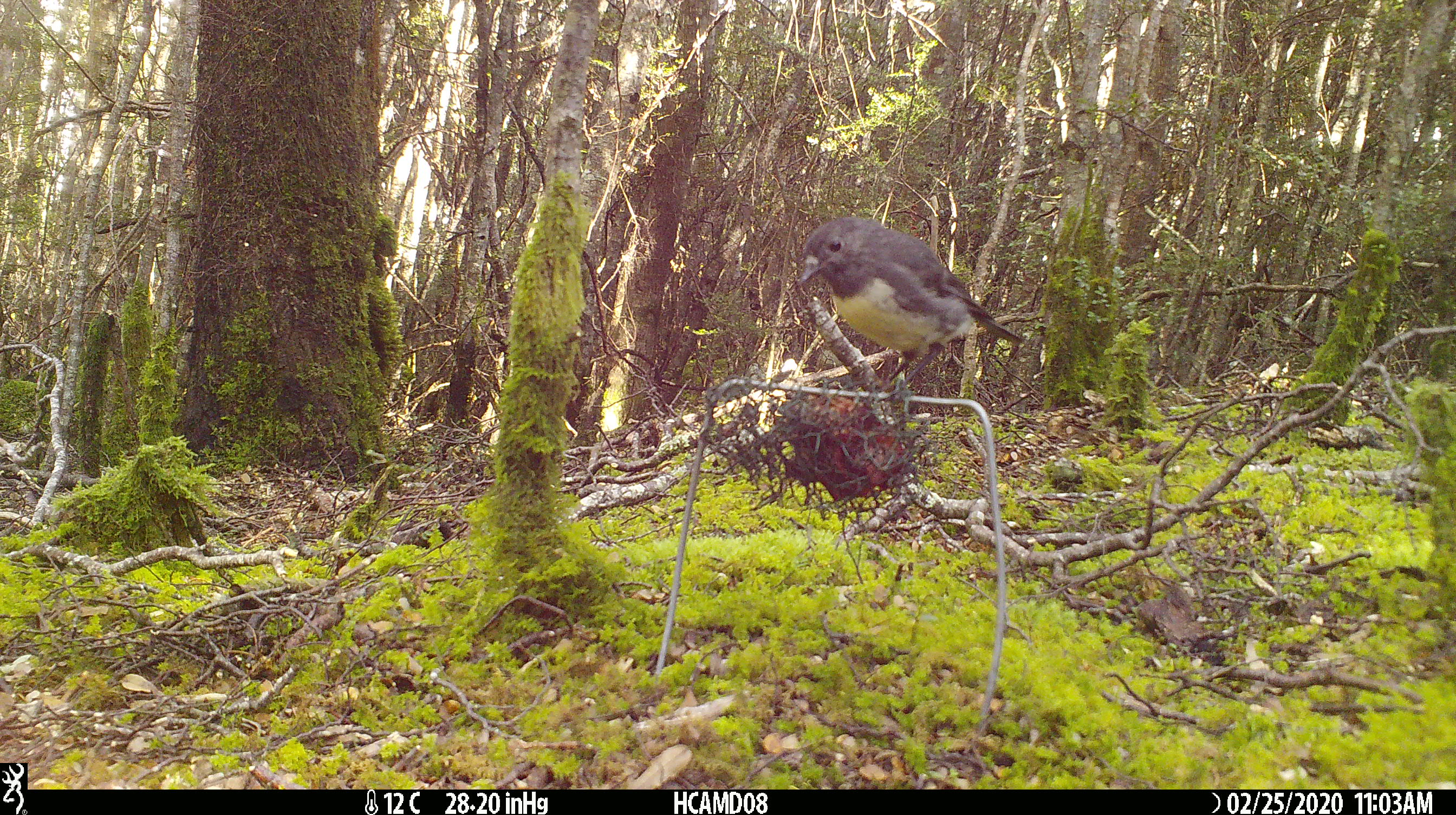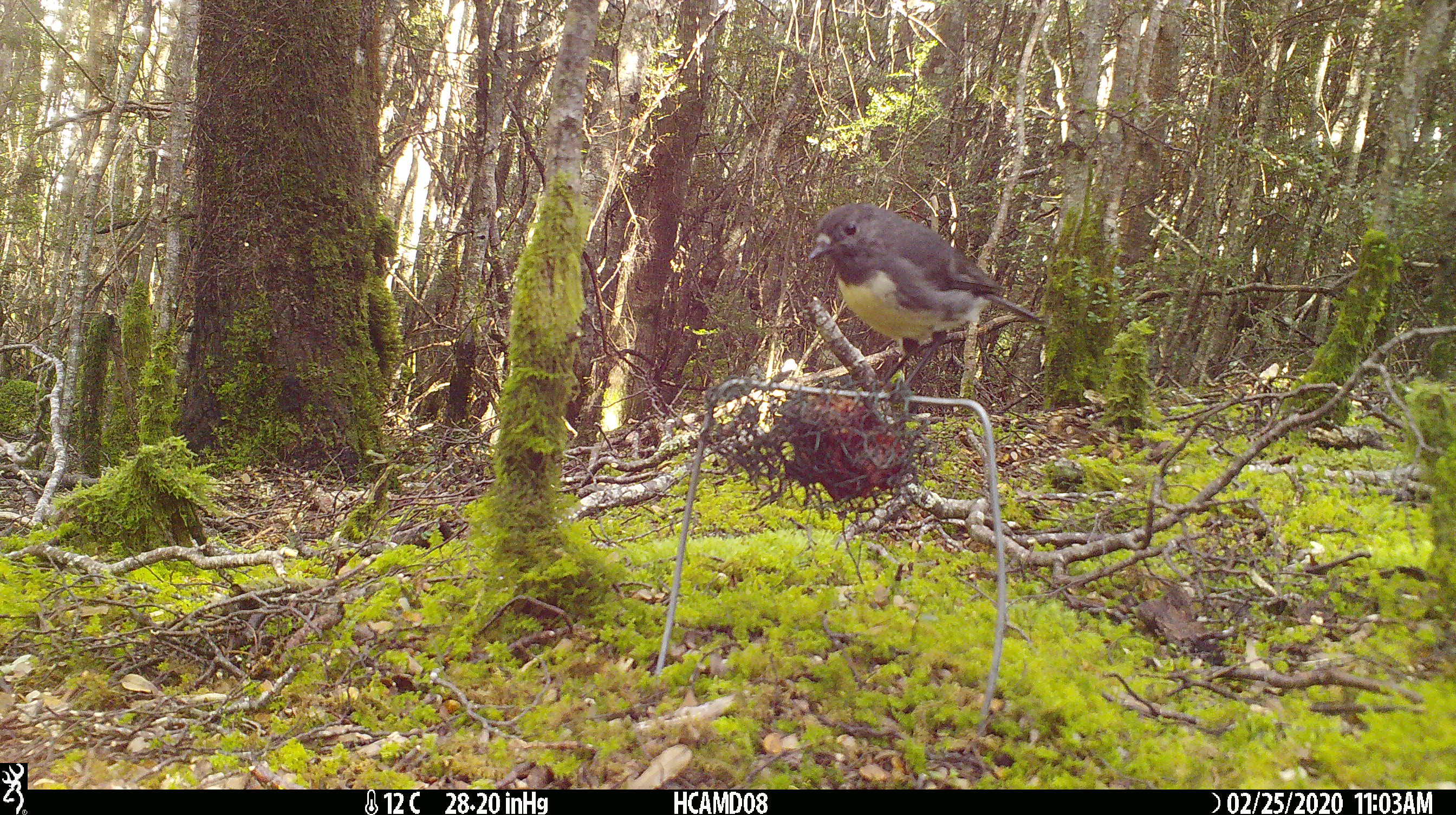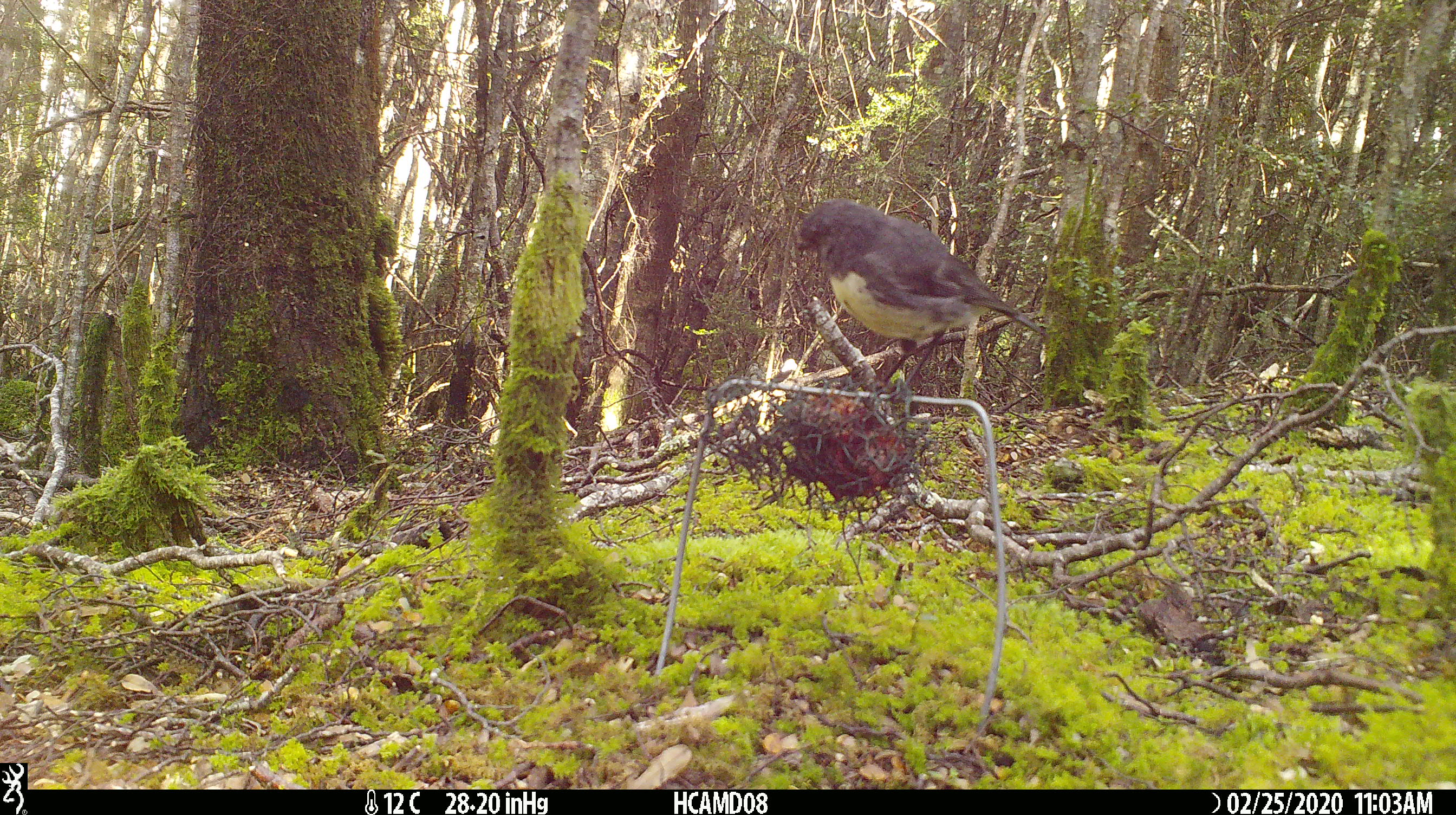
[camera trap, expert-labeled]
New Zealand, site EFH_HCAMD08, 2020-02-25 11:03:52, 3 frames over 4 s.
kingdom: Animalia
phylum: Chordata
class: Aves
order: Passeriformes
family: Petroicidae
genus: Petroica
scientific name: Petroica australis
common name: new zealand robin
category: robin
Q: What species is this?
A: Robin (new zealand robin) (Petroica australis).